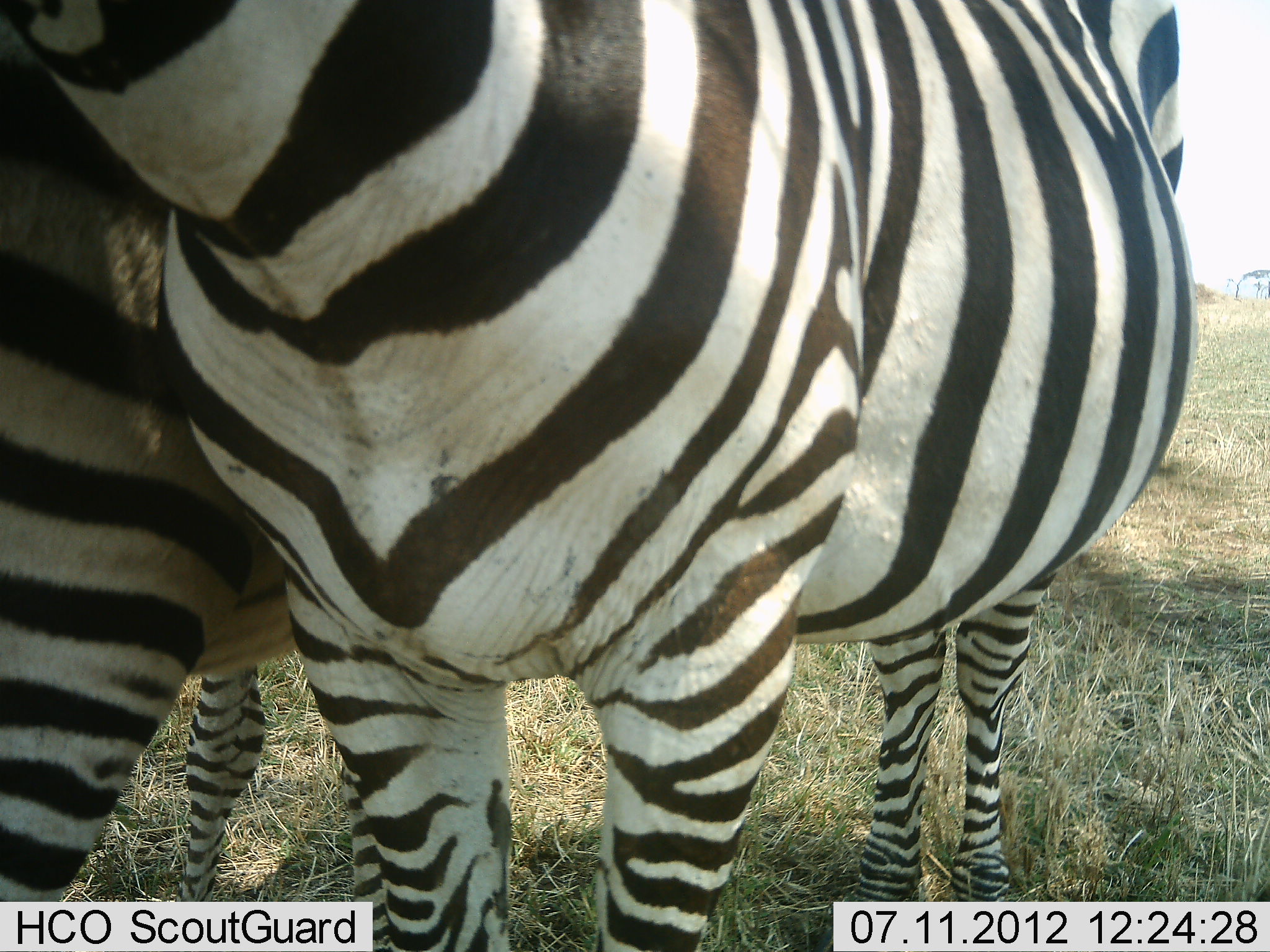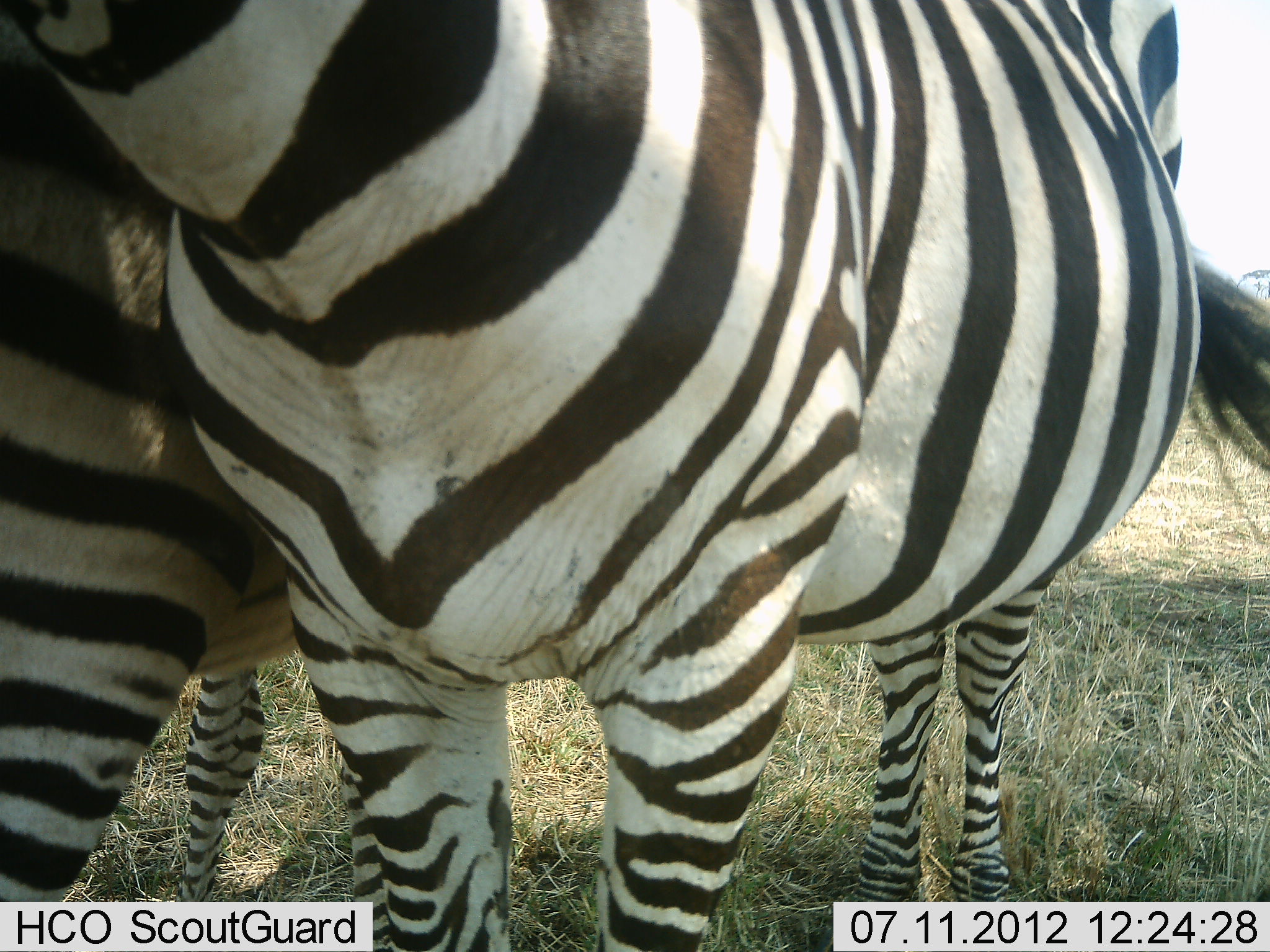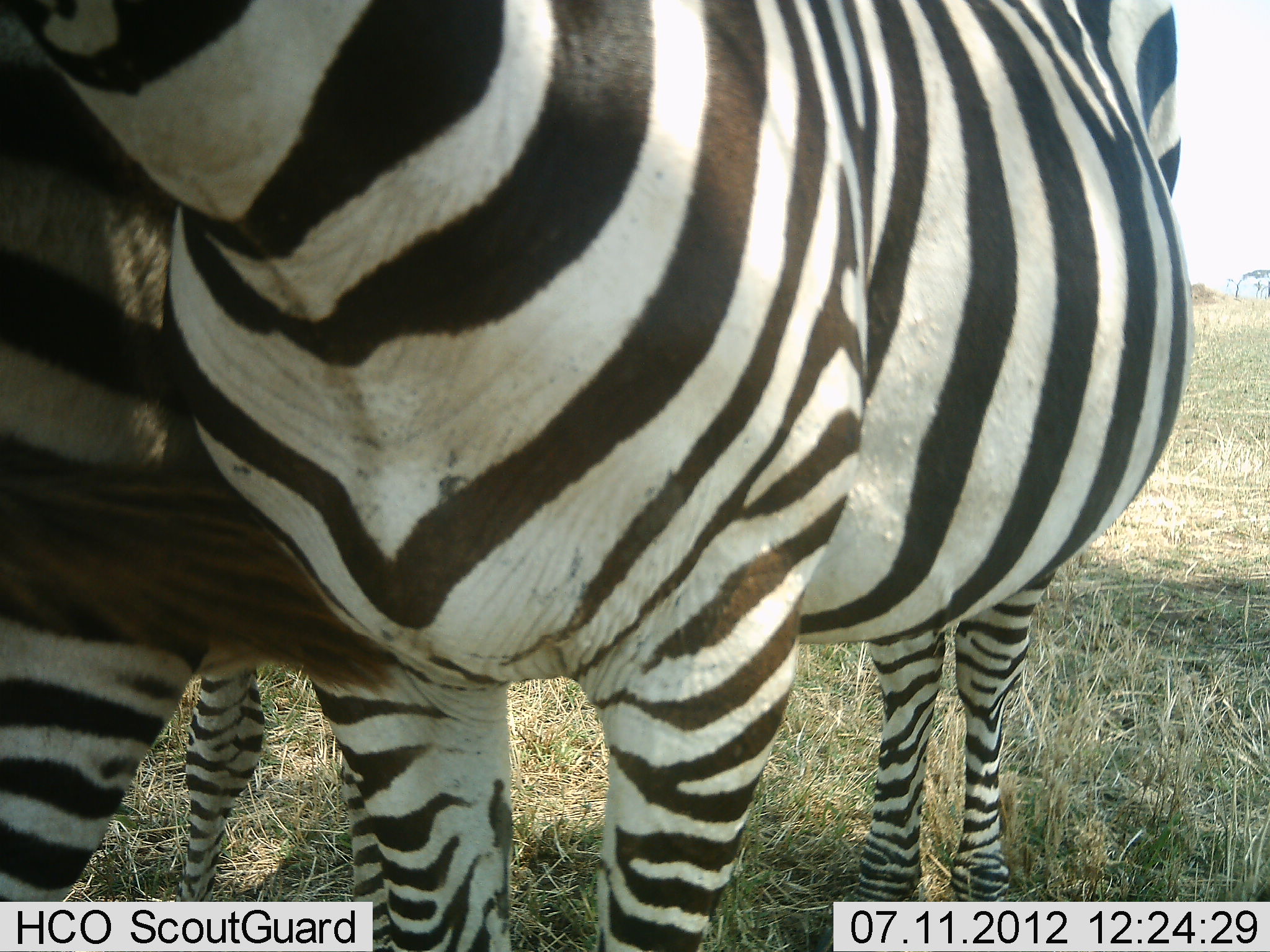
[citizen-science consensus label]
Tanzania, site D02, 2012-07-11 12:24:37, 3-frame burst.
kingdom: Animalia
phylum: Chordata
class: Mammalia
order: Perissodactyla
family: Equidae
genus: Equus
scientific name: Equus quagga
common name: plains zebra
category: zebra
Zebra (plains zebra) (Equus quagga), count 2. Behavior (volunteer vote fractions): standing 80%, resting 0%, moving 10%, interacting 30%. Young present (vote fraction): 0%. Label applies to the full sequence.